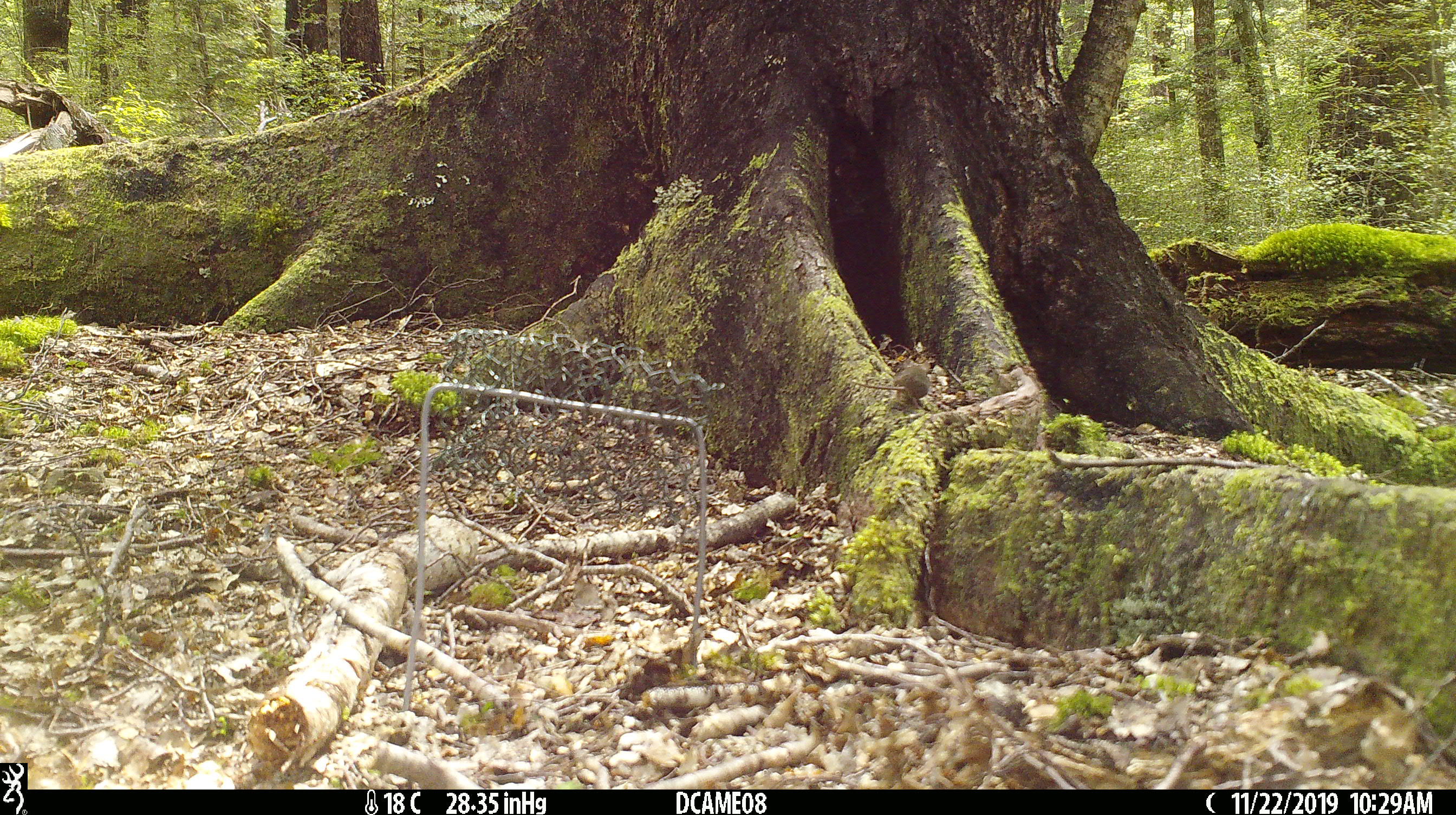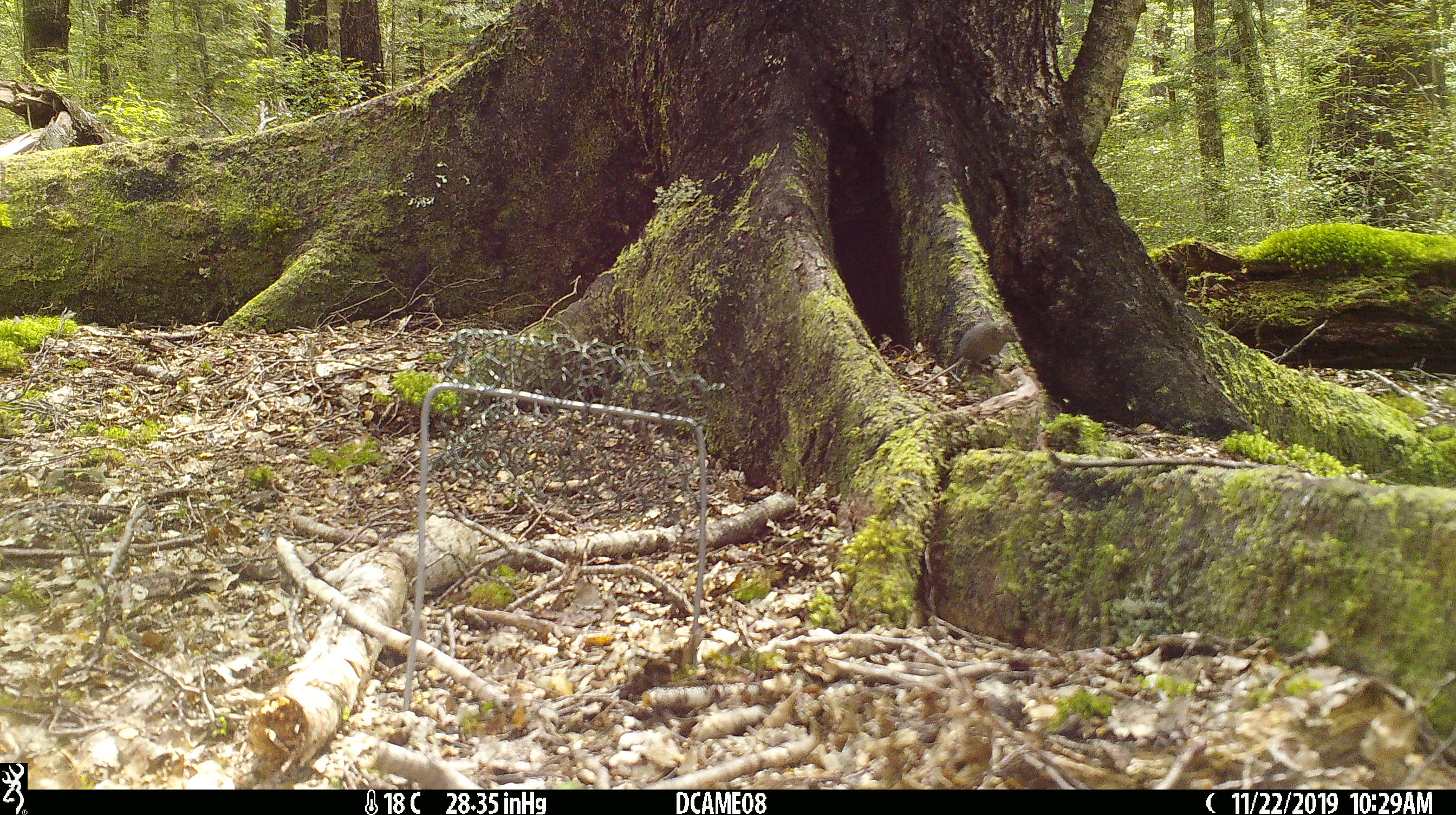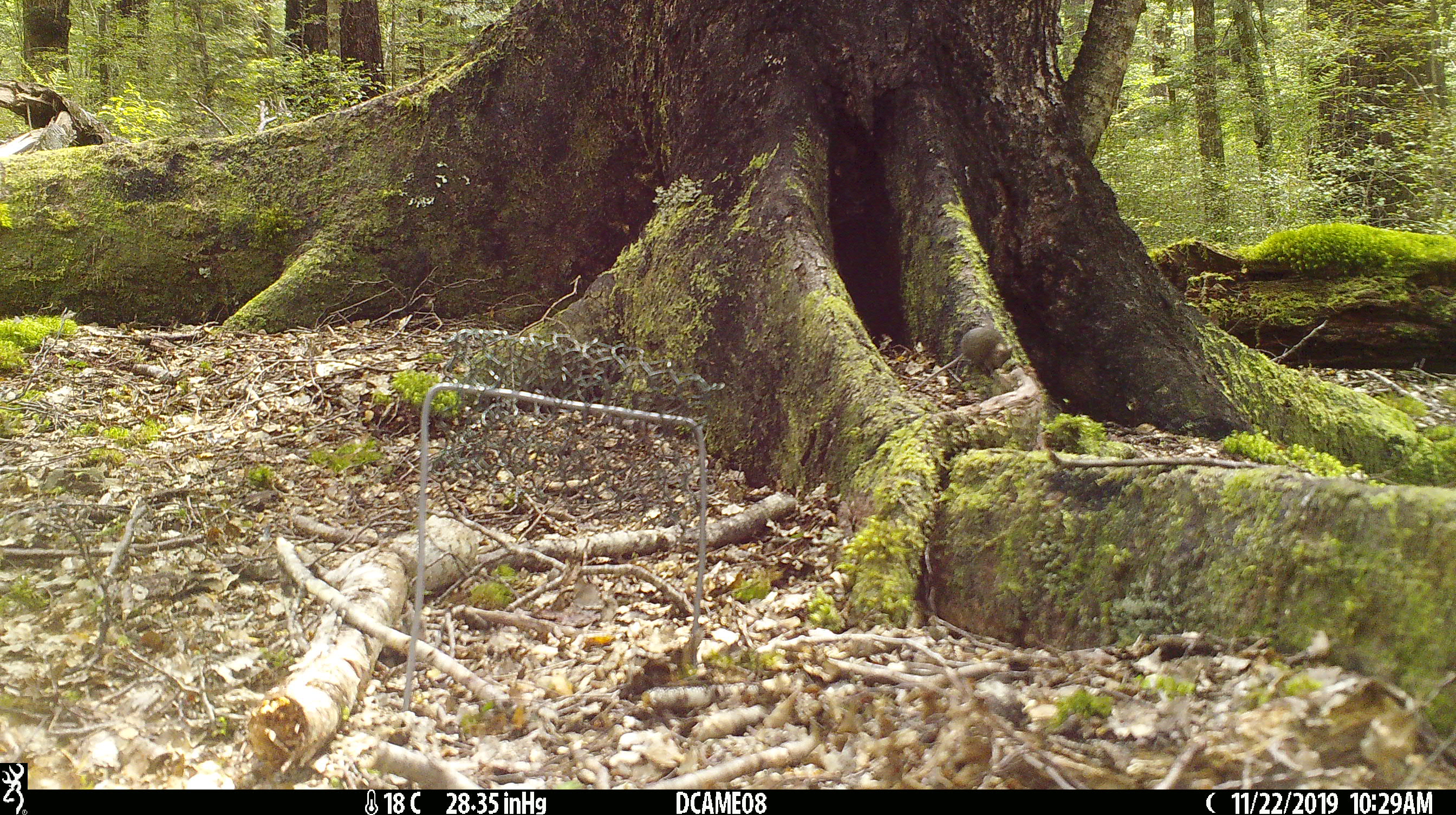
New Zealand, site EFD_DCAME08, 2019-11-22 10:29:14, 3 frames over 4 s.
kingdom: Animalia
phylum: Chordata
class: Mammalia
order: Rodentia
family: Muridae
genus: Mus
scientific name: Mus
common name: mouse